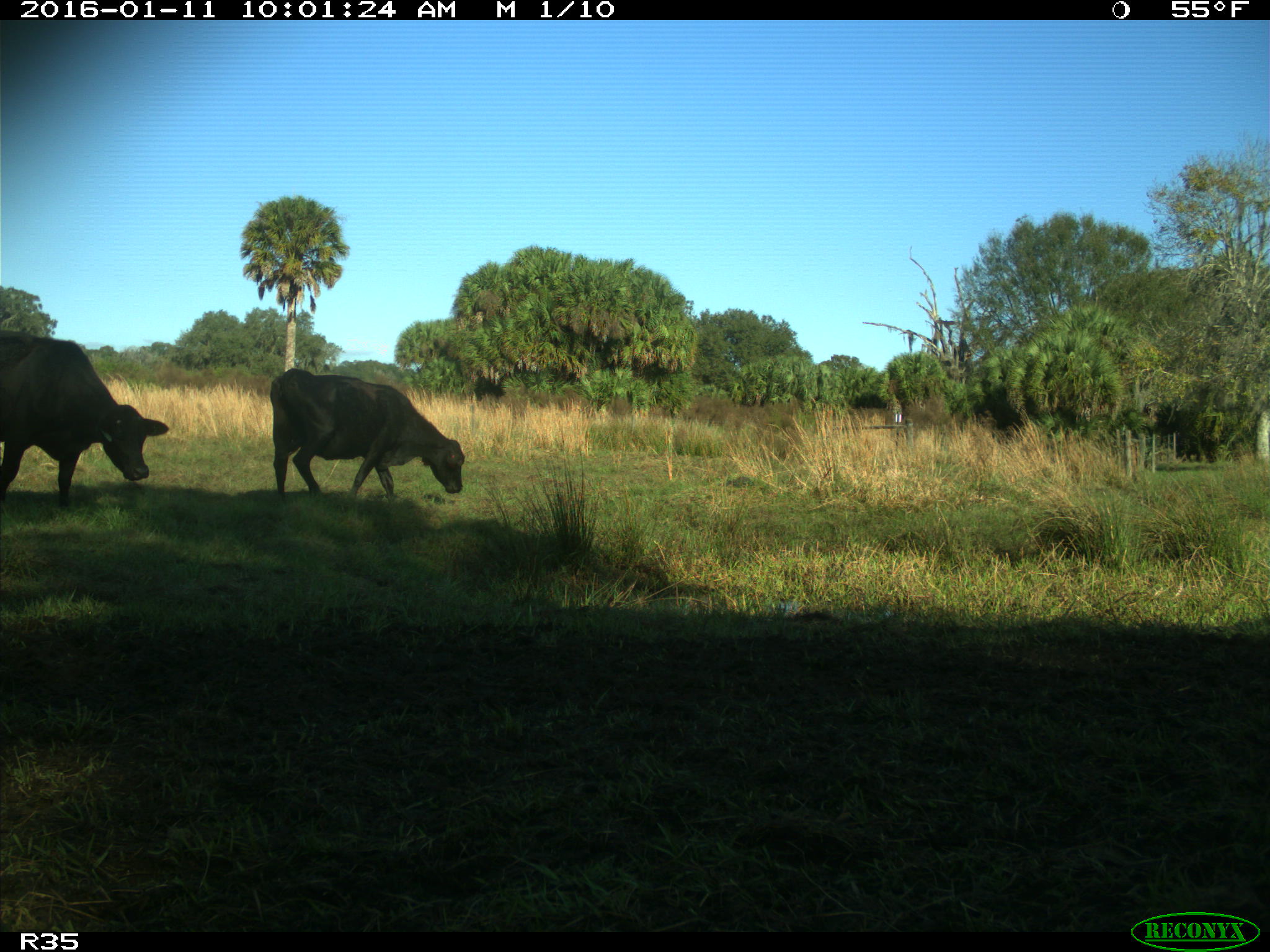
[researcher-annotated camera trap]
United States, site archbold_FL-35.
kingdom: Animalia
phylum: Chordata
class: Mammalia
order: Artiodactyla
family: Bovidae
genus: Bos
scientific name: Bos taurus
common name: domestic cow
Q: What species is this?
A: Bos taurus (domestic cow).